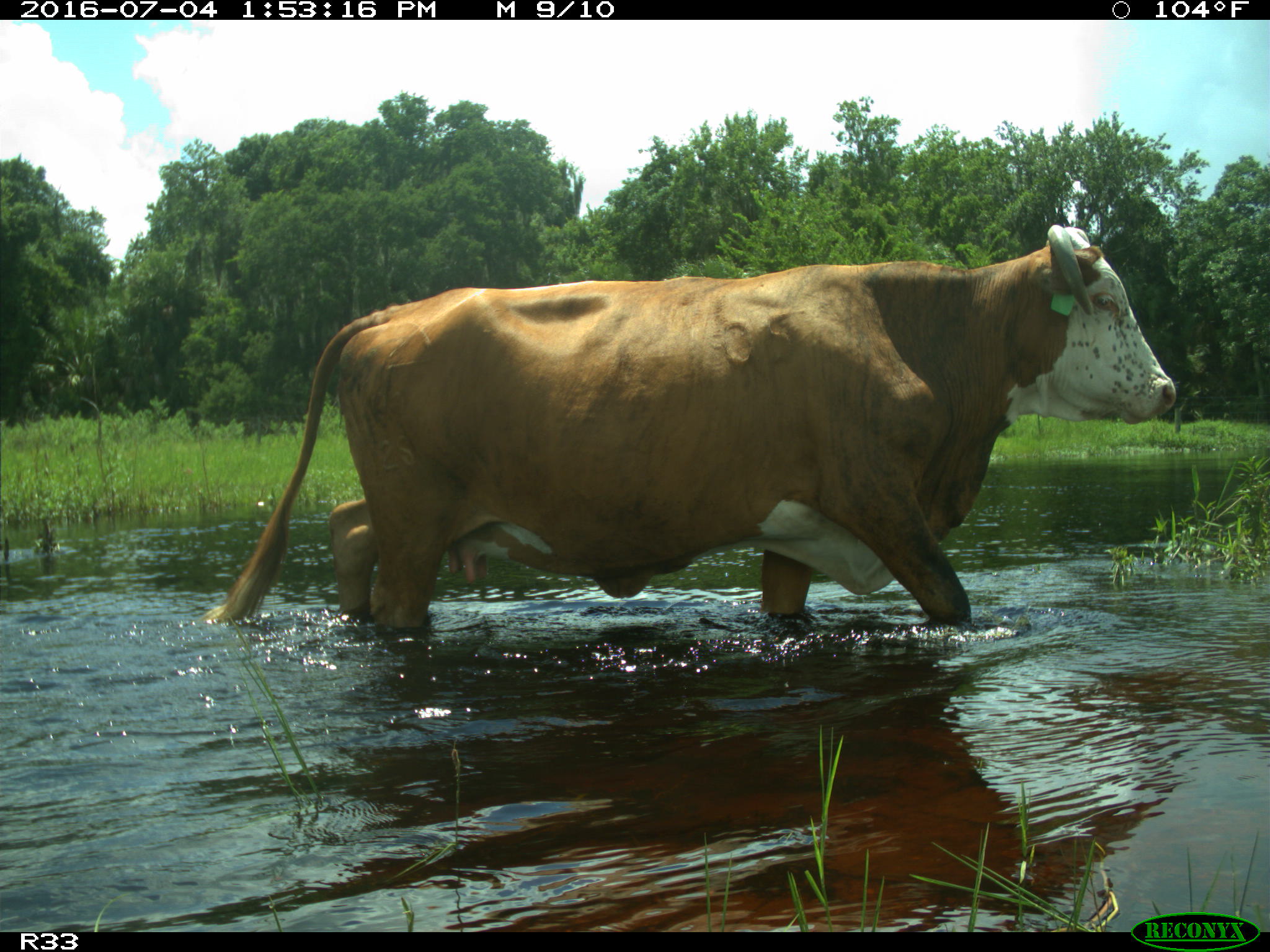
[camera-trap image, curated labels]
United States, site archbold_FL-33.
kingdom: Animalia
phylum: Chordata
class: Mammalia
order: Artiodactyla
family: Bovidae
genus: Bos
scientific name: Bos taurus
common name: domestic cow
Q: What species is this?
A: Bos taurus (domestic cow).